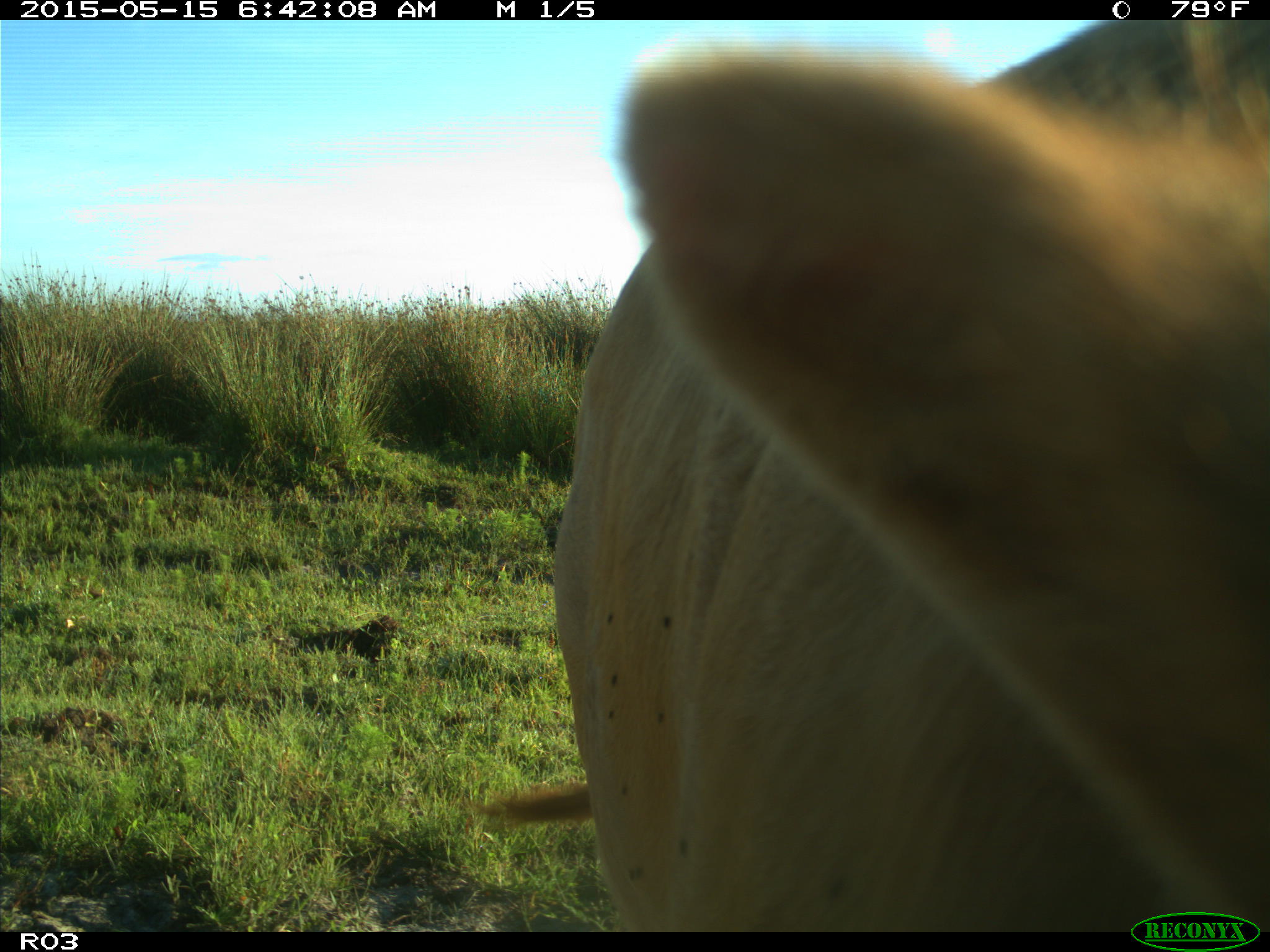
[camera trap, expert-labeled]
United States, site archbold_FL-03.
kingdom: Animalia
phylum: Chordata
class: Mammalia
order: Artiodactyla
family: Bovidae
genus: Bos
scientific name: Bos taurus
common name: domestic cow